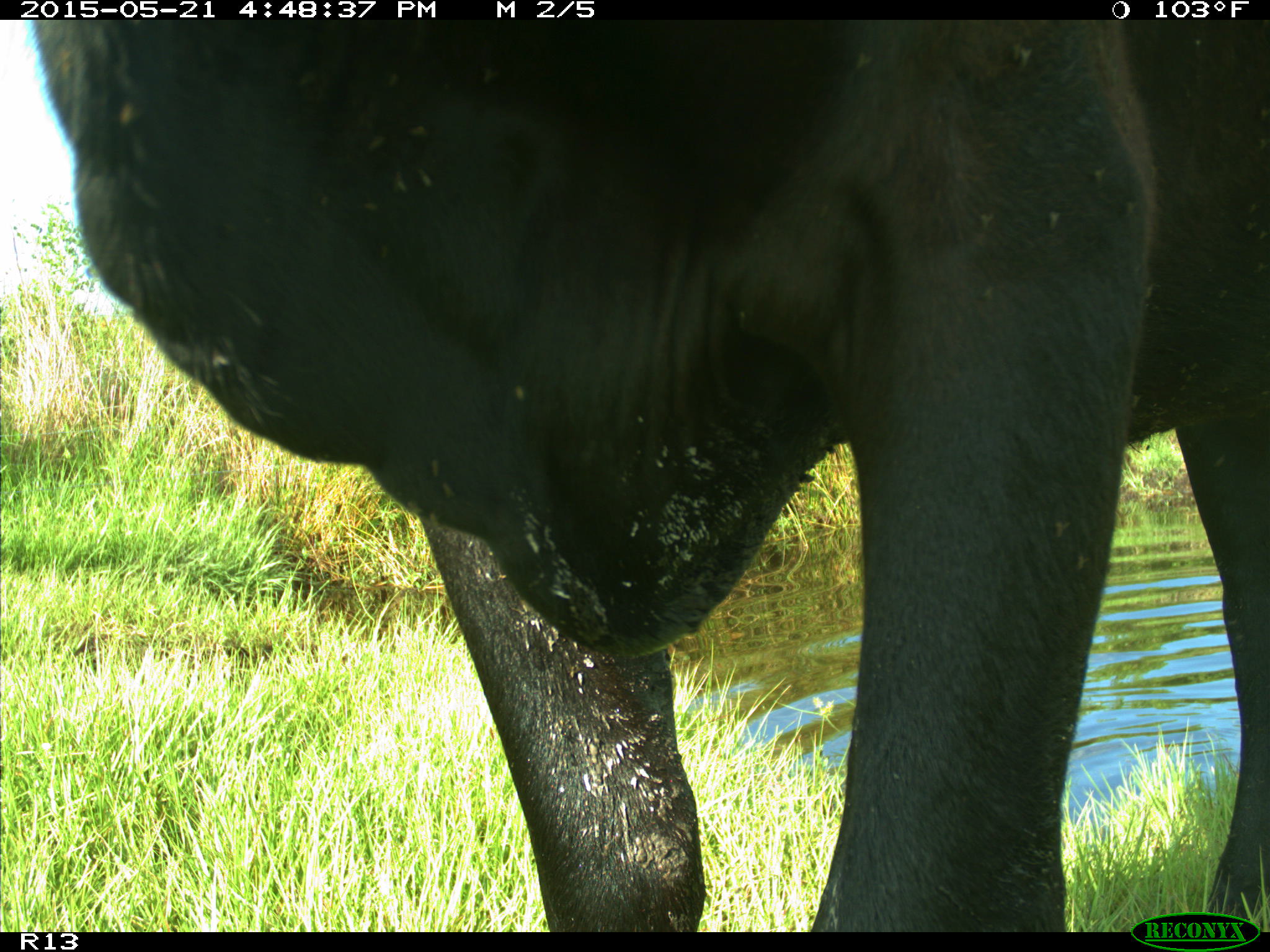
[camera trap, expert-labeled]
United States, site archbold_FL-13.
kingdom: Animalia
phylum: Chordata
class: Mammalia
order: Artiodactyla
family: Bovidae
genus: Bos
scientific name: Bos taurus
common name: domestic cow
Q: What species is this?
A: Bos taurus (domestic cow).